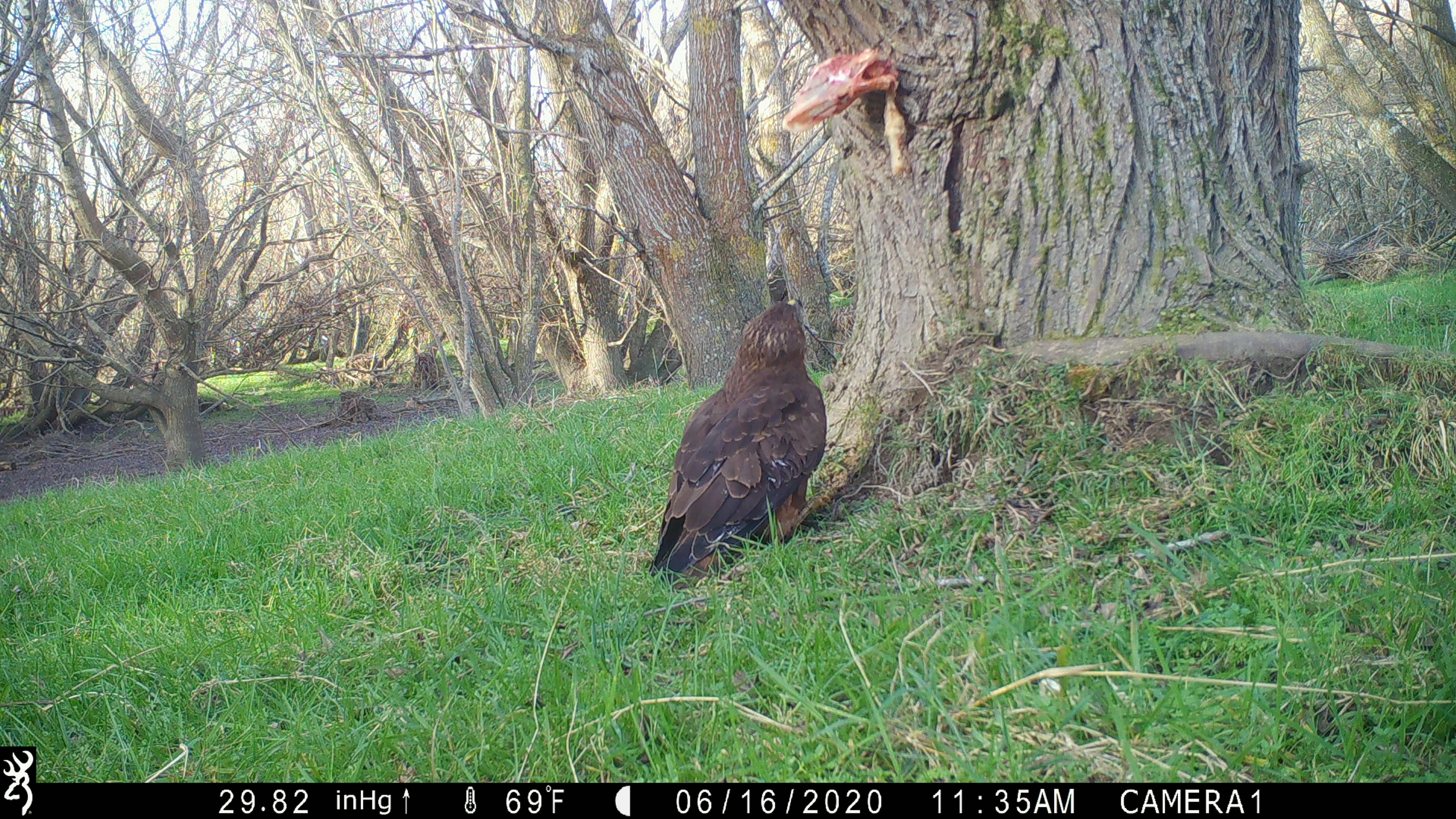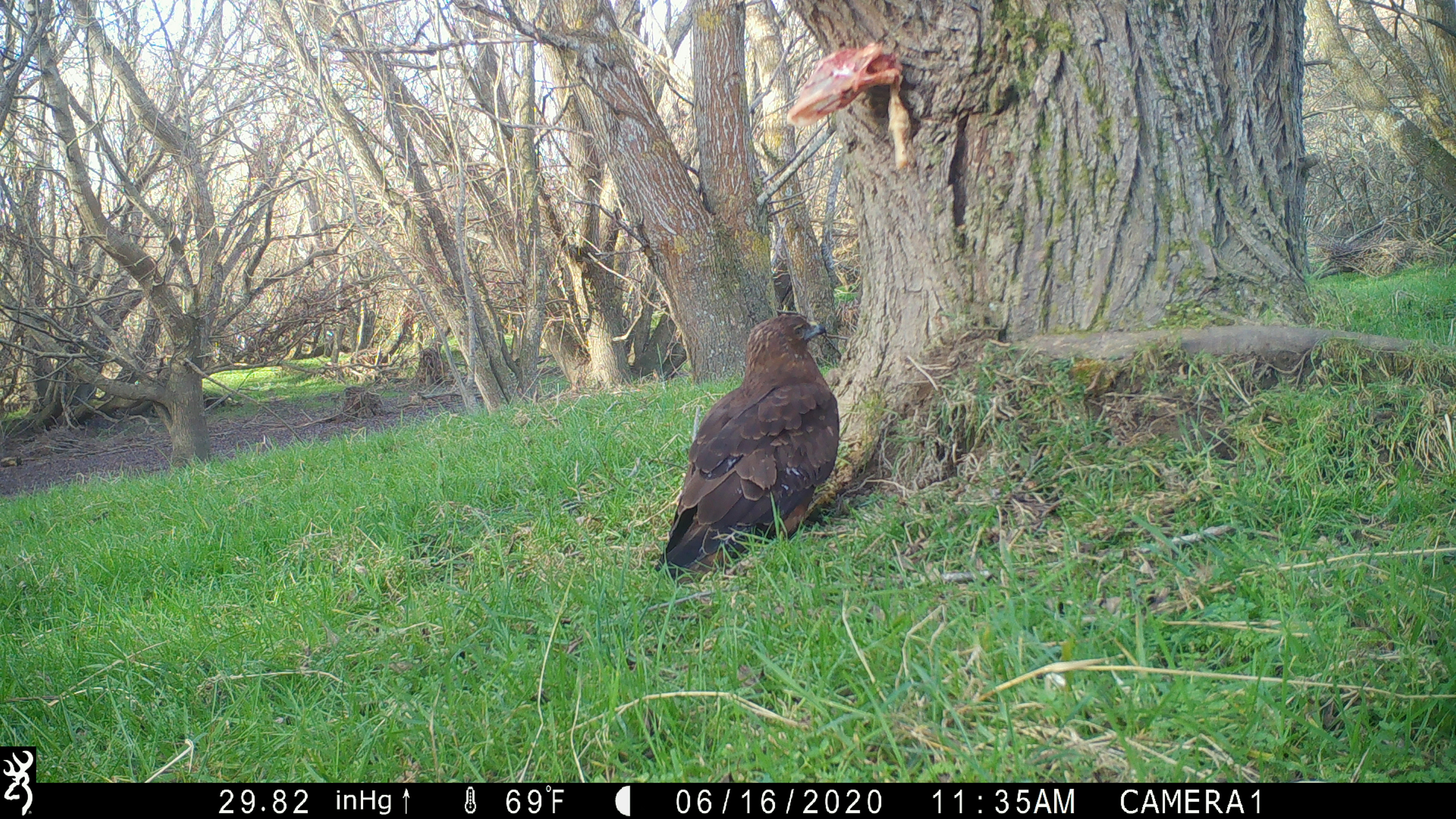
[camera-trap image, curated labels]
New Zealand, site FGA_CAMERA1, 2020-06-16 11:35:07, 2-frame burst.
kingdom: Animalia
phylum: Chordata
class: Aves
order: Accipitriformes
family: Accipitridae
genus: Circus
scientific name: Circus approximans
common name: swamp harrier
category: harrier